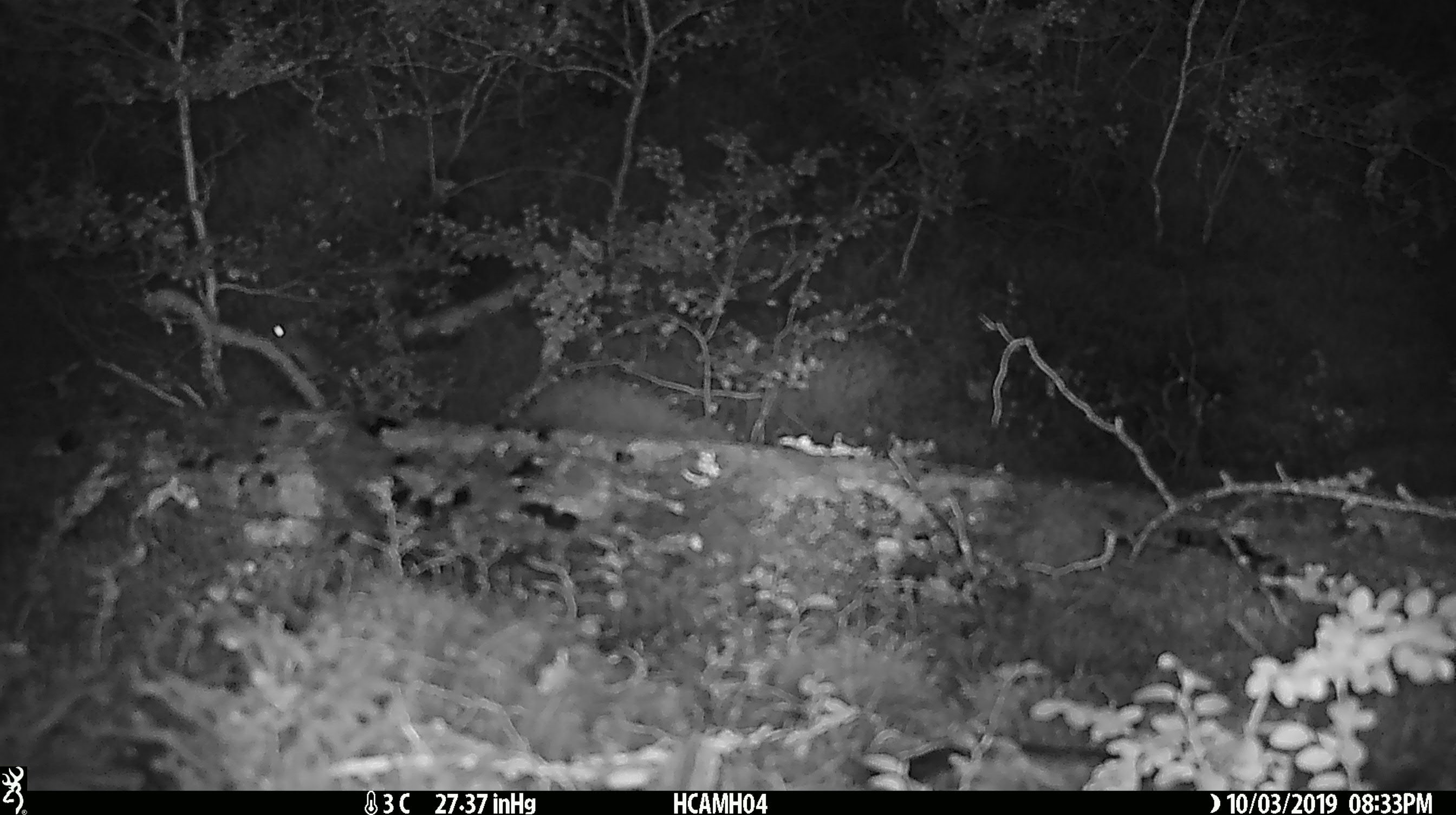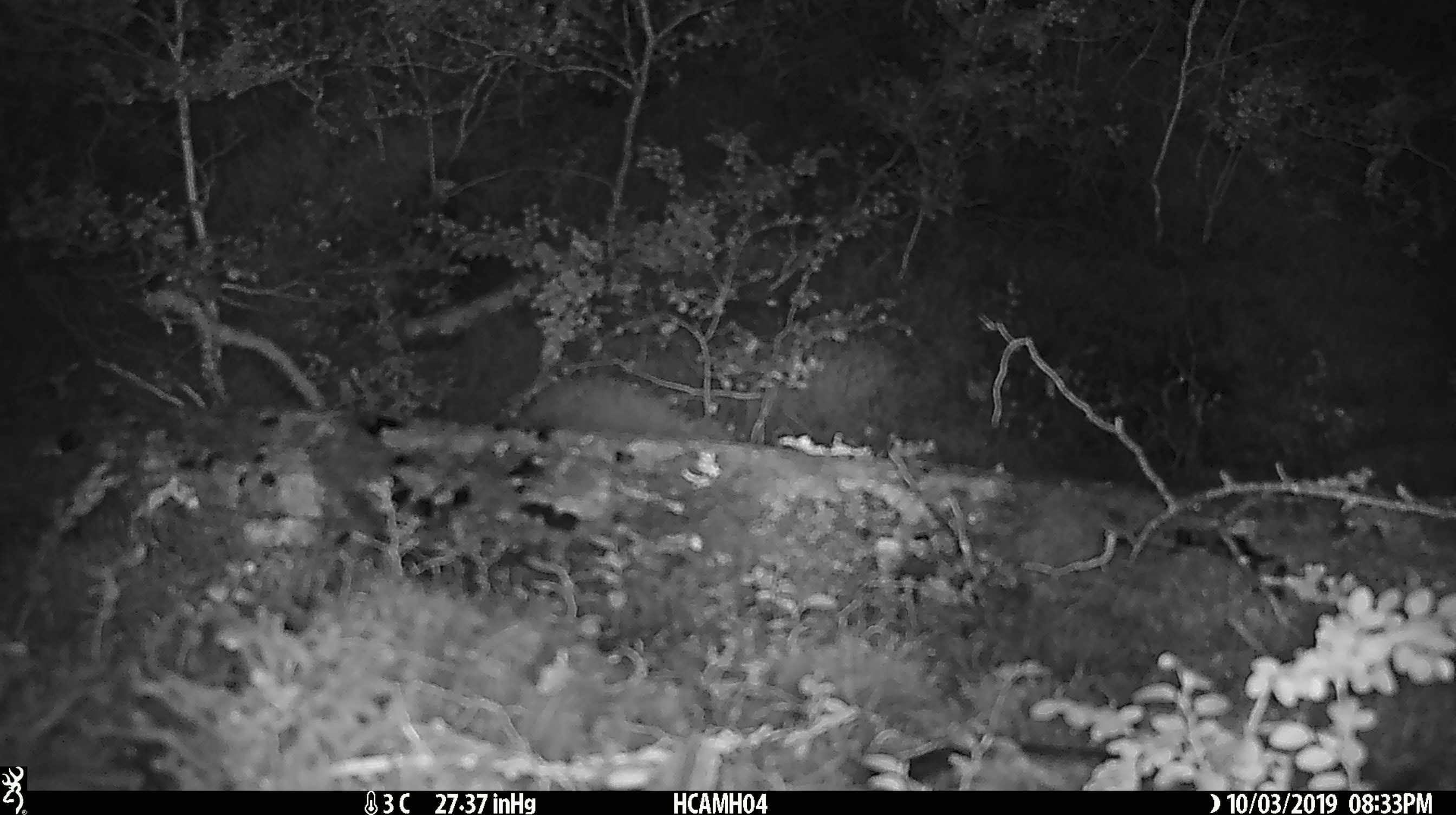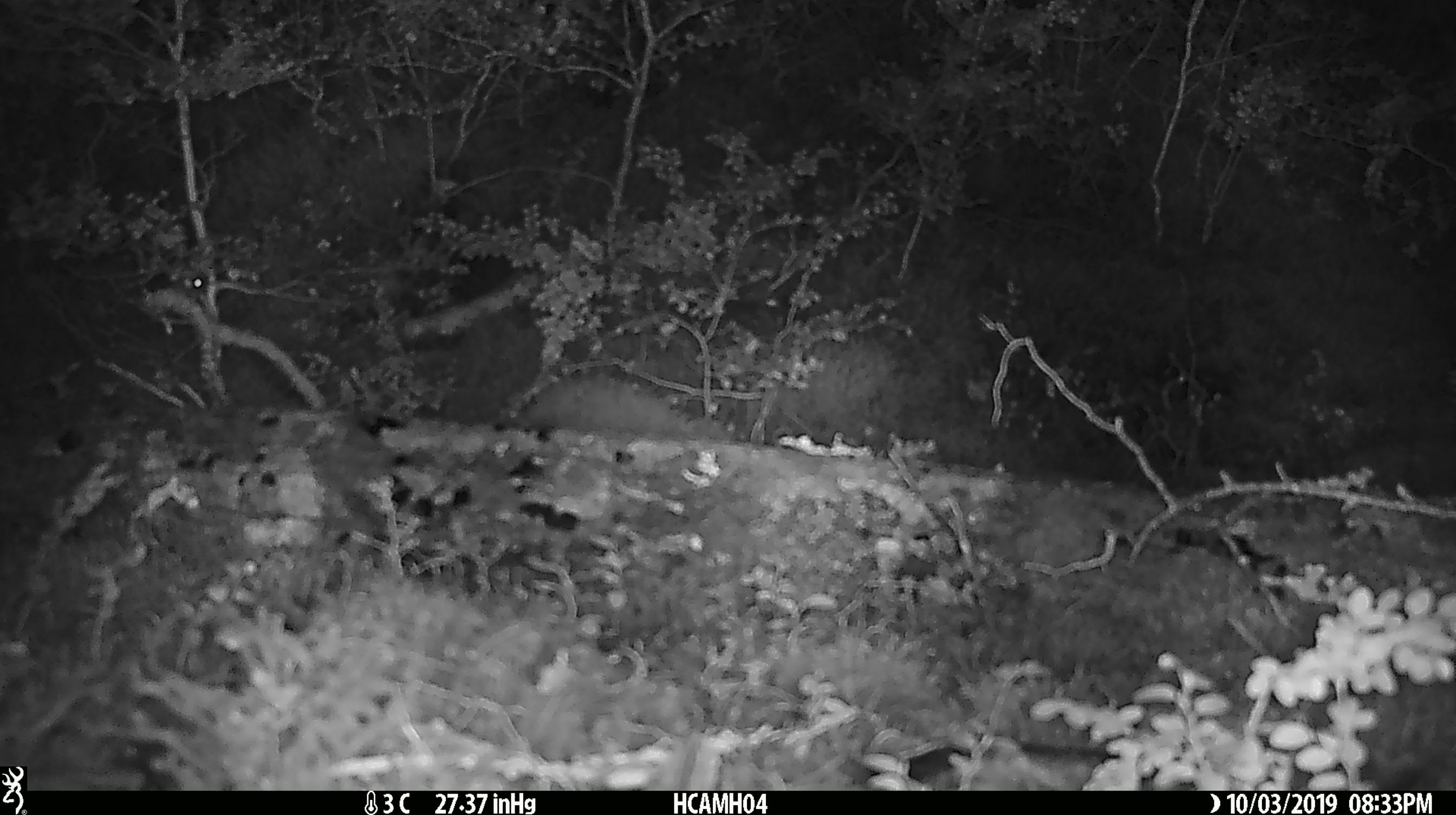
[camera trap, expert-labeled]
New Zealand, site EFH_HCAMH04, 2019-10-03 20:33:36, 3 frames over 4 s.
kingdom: Animalia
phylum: Chordata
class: Mammalia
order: Rodentia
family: Muridae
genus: Mus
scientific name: Mus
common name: mouse